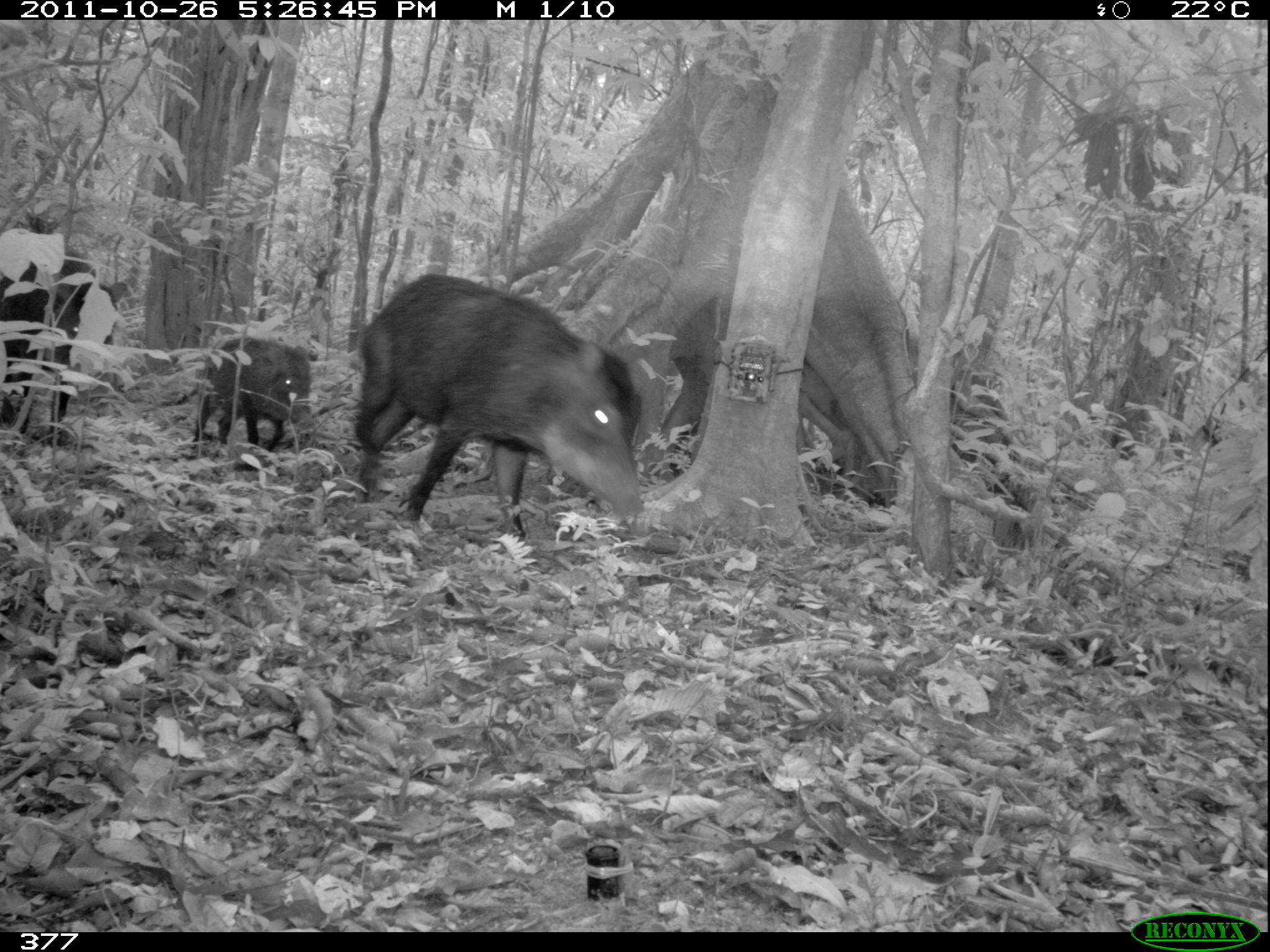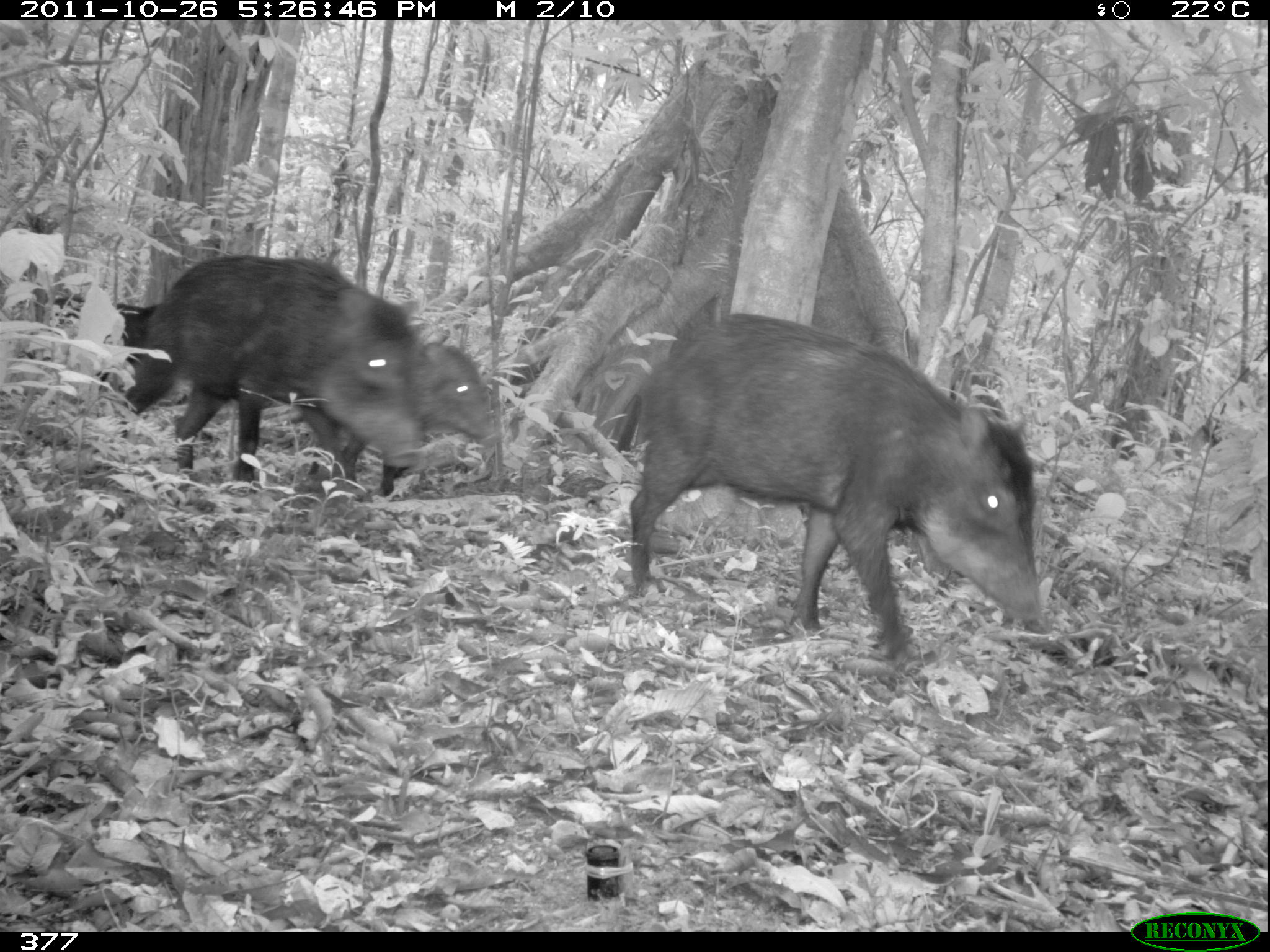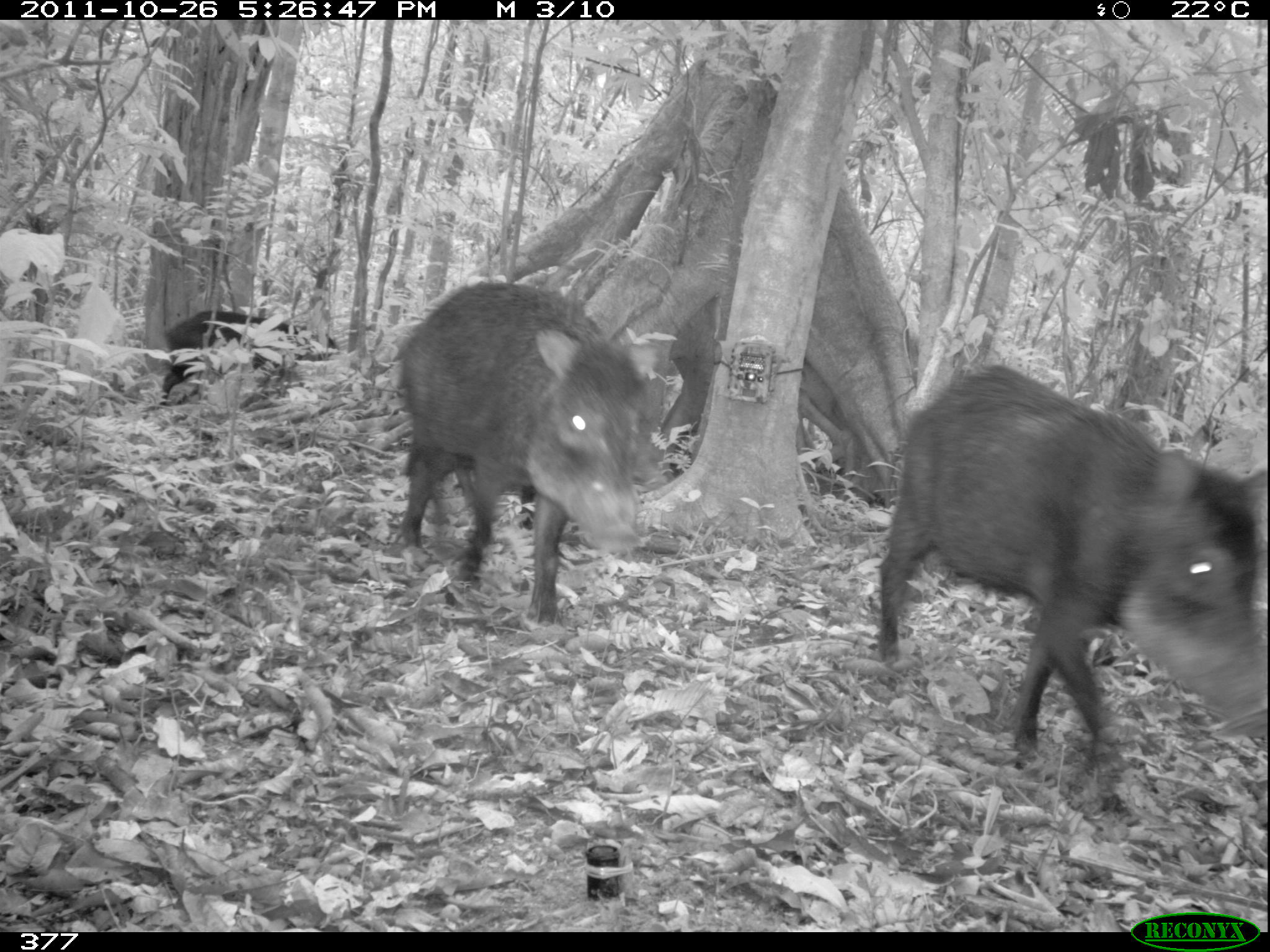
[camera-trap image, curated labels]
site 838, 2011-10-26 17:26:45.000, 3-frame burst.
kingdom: Animalia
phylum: Chordata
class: Mammalia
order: Artiodactyla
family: Tayassuidae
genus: Tayassu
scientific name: Tayassu pecari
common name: white-lipped peccary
Tayassu pecari (white-lipped peccary).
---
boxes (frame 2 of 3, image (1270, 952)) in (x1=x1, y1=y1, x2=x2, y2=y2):
tayassu pecari: (x1=630, y1=313, x2=1040, y2=658); (x1=123, y1=255, x2=424, y2=493); (x1=301, y1=335, x2=496, y2=482); (x1=51, y1=296, x2=144, y2=383)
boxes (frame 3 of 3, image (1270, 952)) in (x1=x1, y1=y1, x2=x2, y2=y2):
tayassu pecari: (x1=871, y1=361, x2=1268, y2=801); (x1=387, y1=272, x2=658, y2=627); (x1=154, y1=309, x2=338, y2=407)